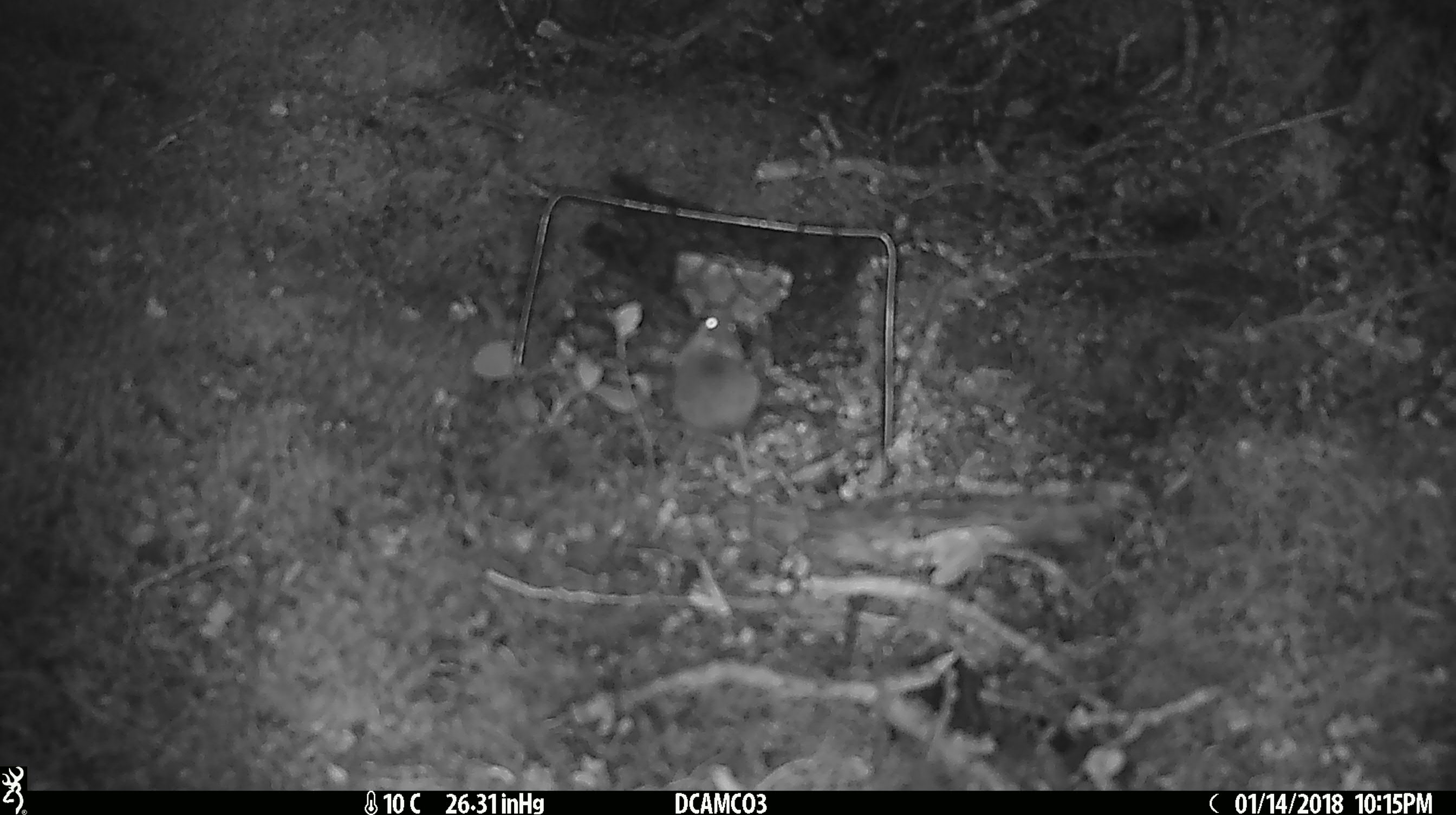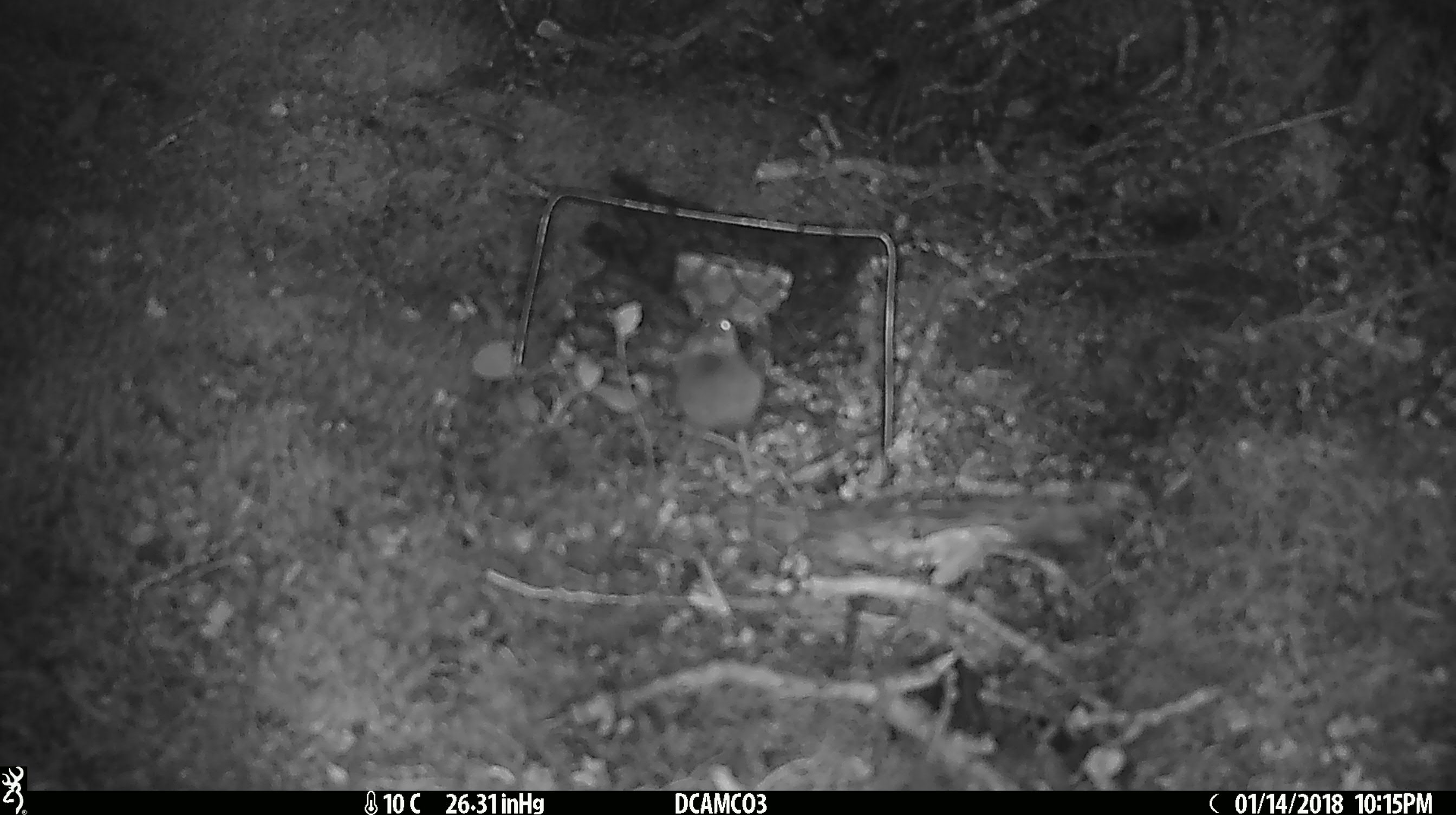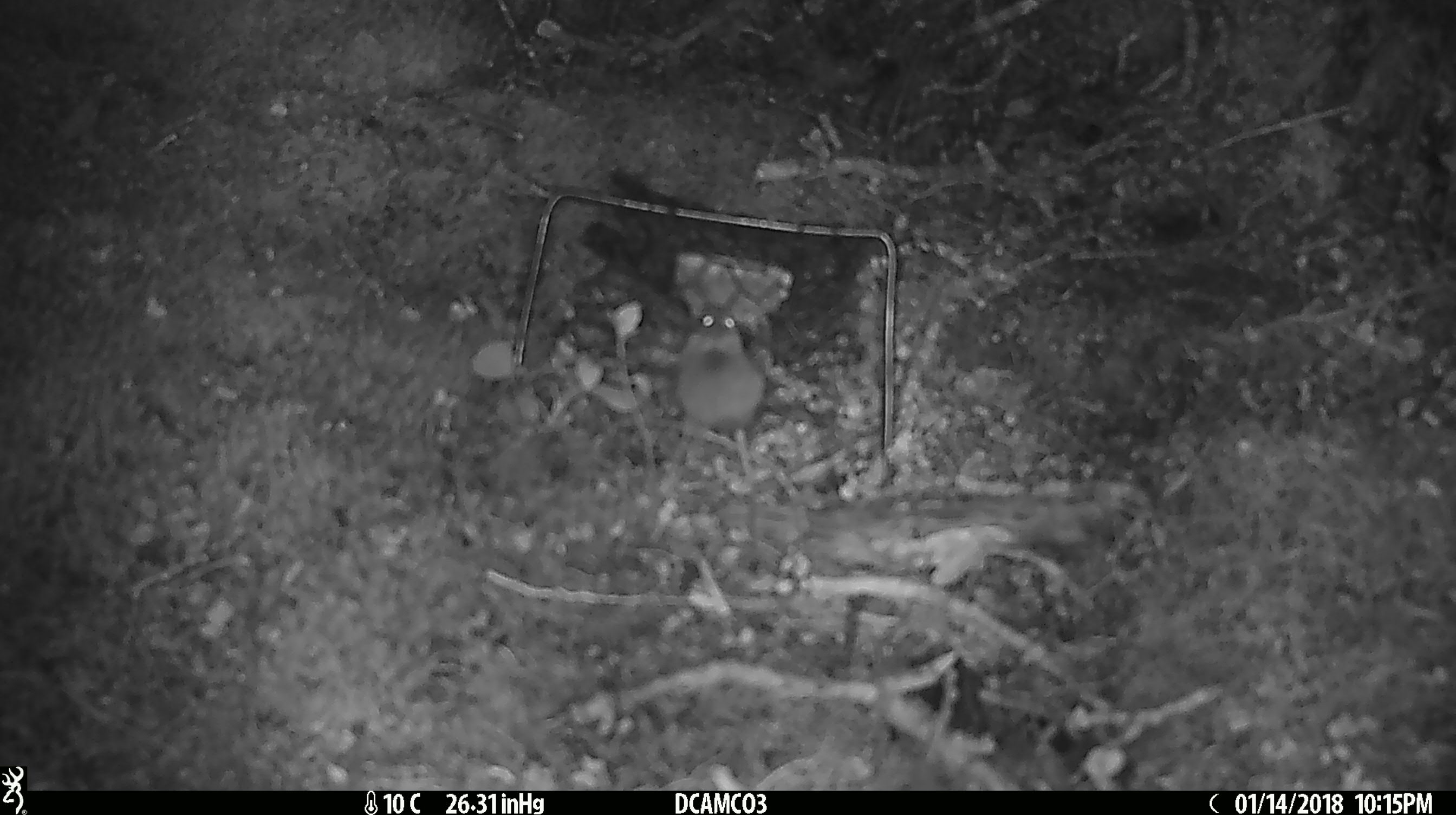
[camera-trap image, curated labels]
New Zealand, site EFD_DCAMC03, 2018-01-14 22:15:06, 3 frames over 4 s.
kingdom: Animalia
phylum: Chordata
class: Mammalia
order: Rodentia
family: Muridae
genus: Mus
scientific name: Mus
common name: mouse